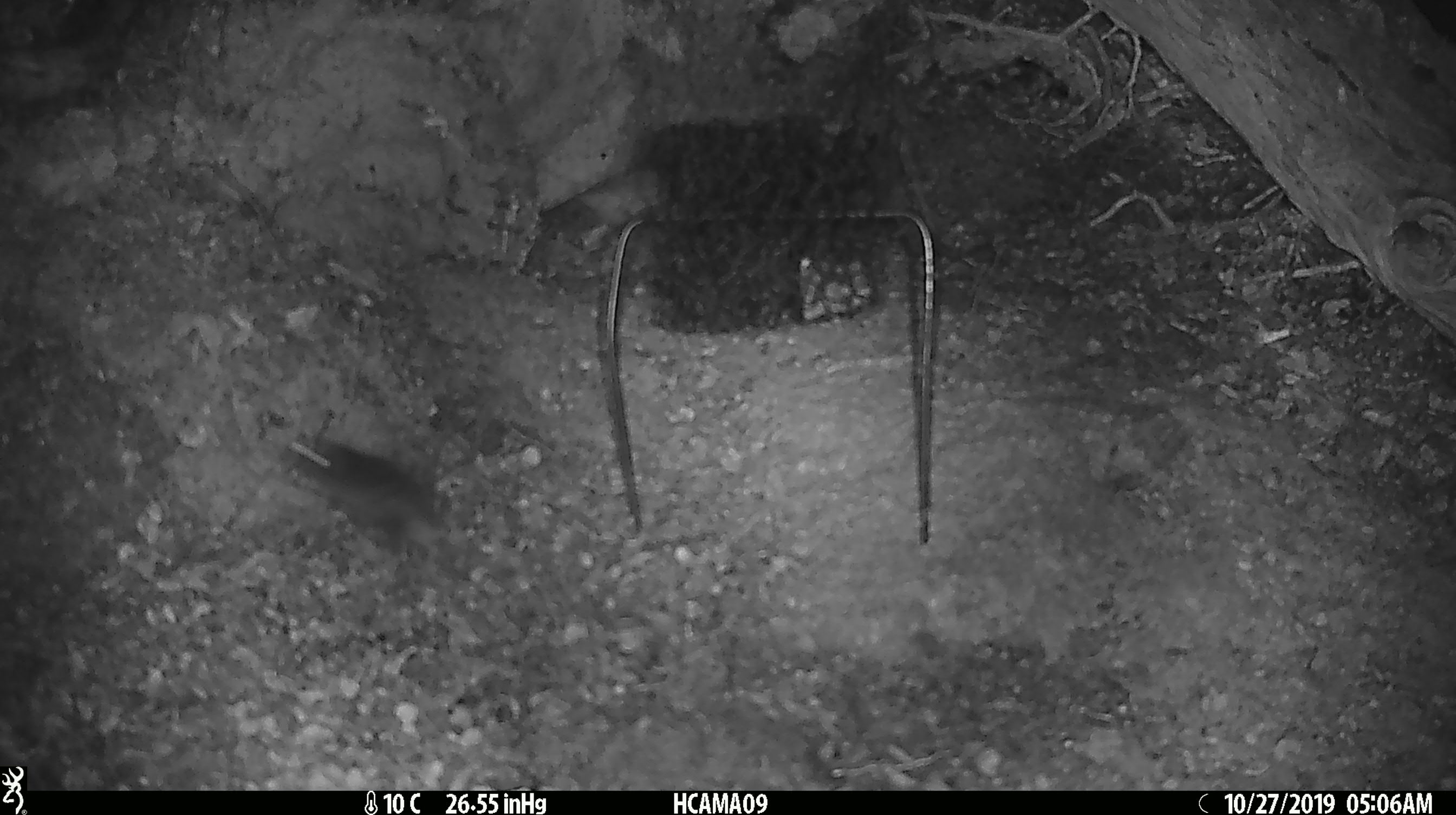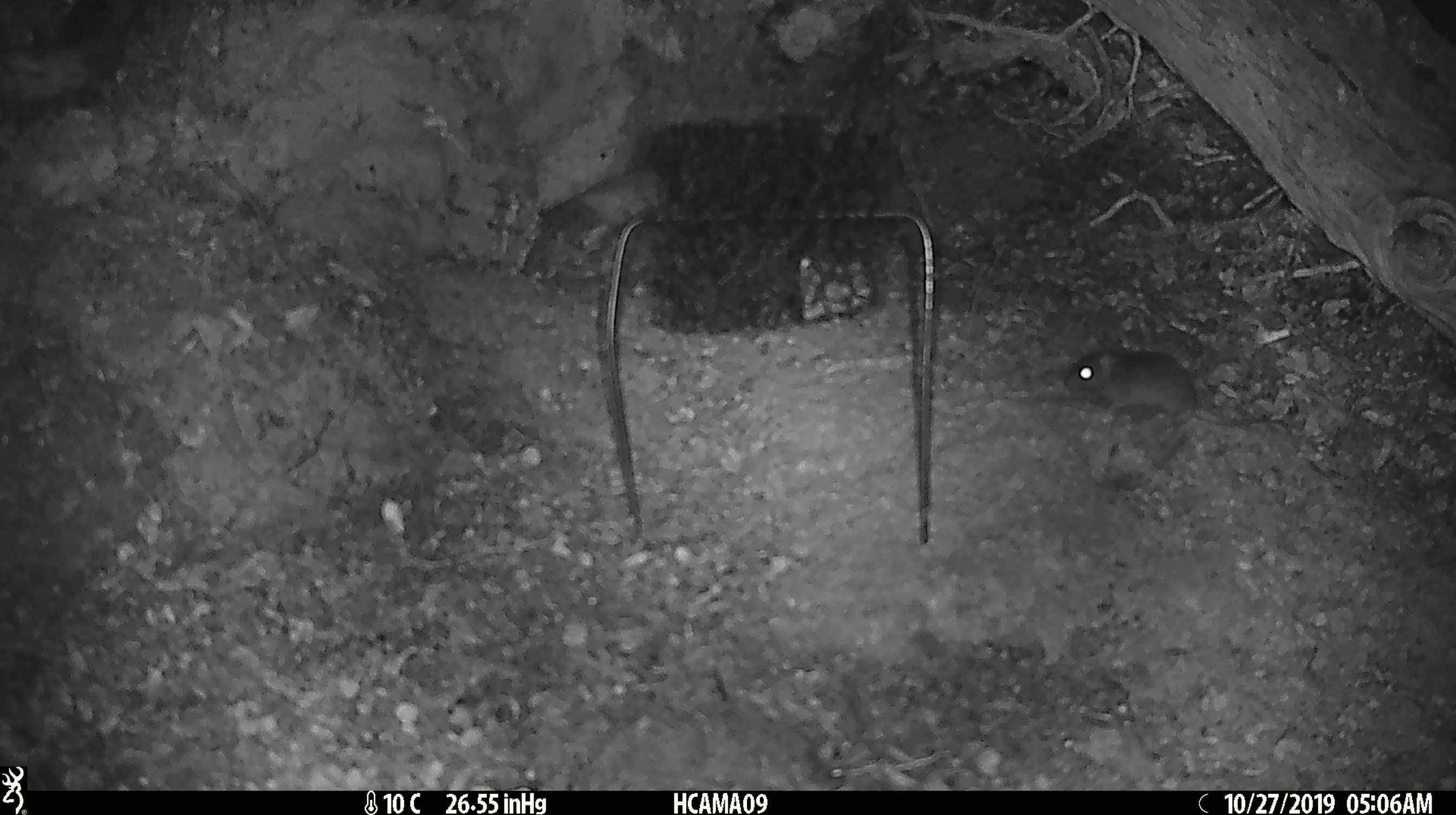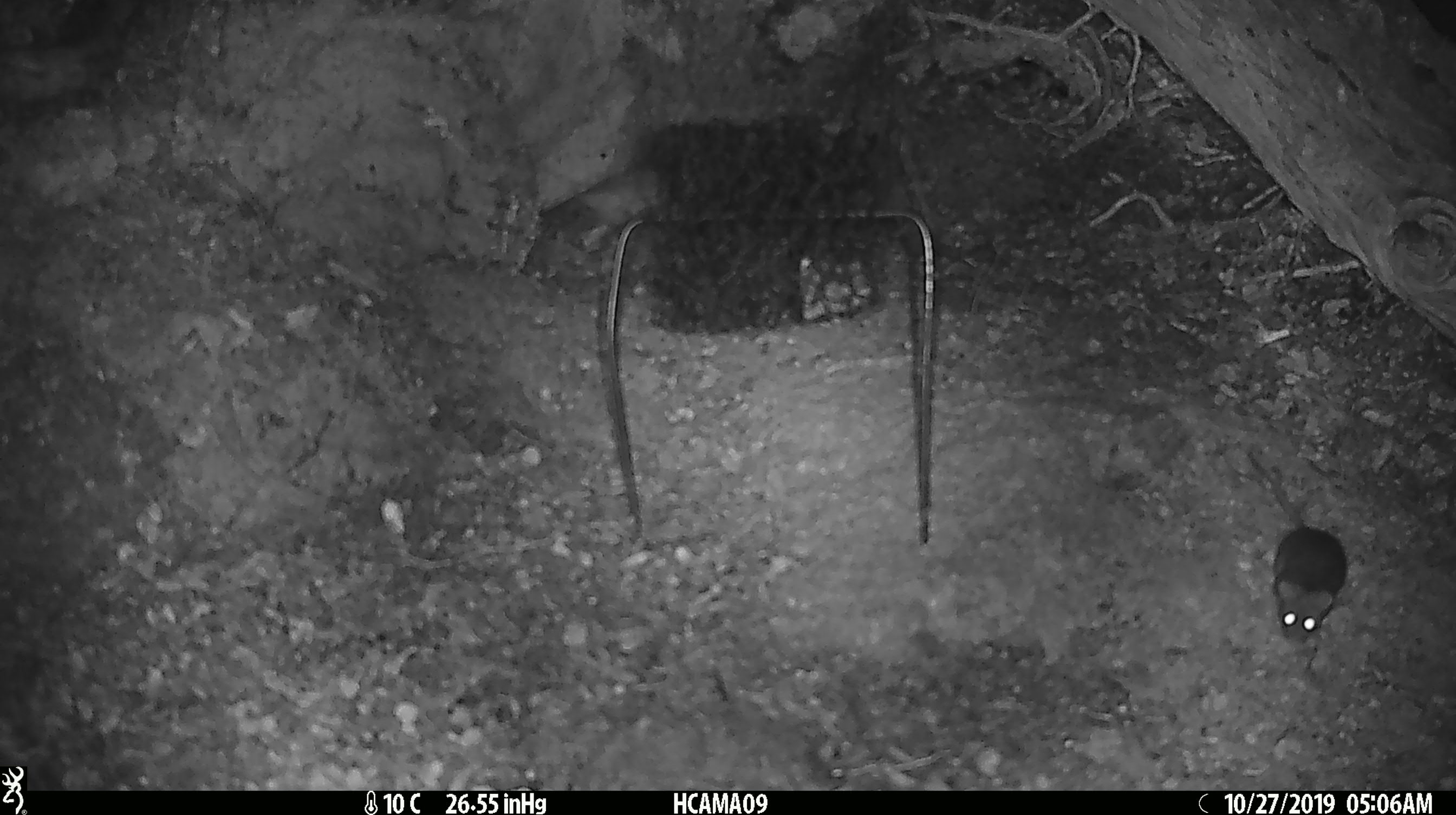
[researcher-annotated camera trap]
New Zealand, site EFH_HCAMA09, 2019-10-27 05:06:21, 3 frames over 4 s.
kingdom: Animalia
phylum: Chordata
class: Mammalia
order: Rodentia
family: Muridae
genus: Mus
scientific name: Mus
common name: mouse